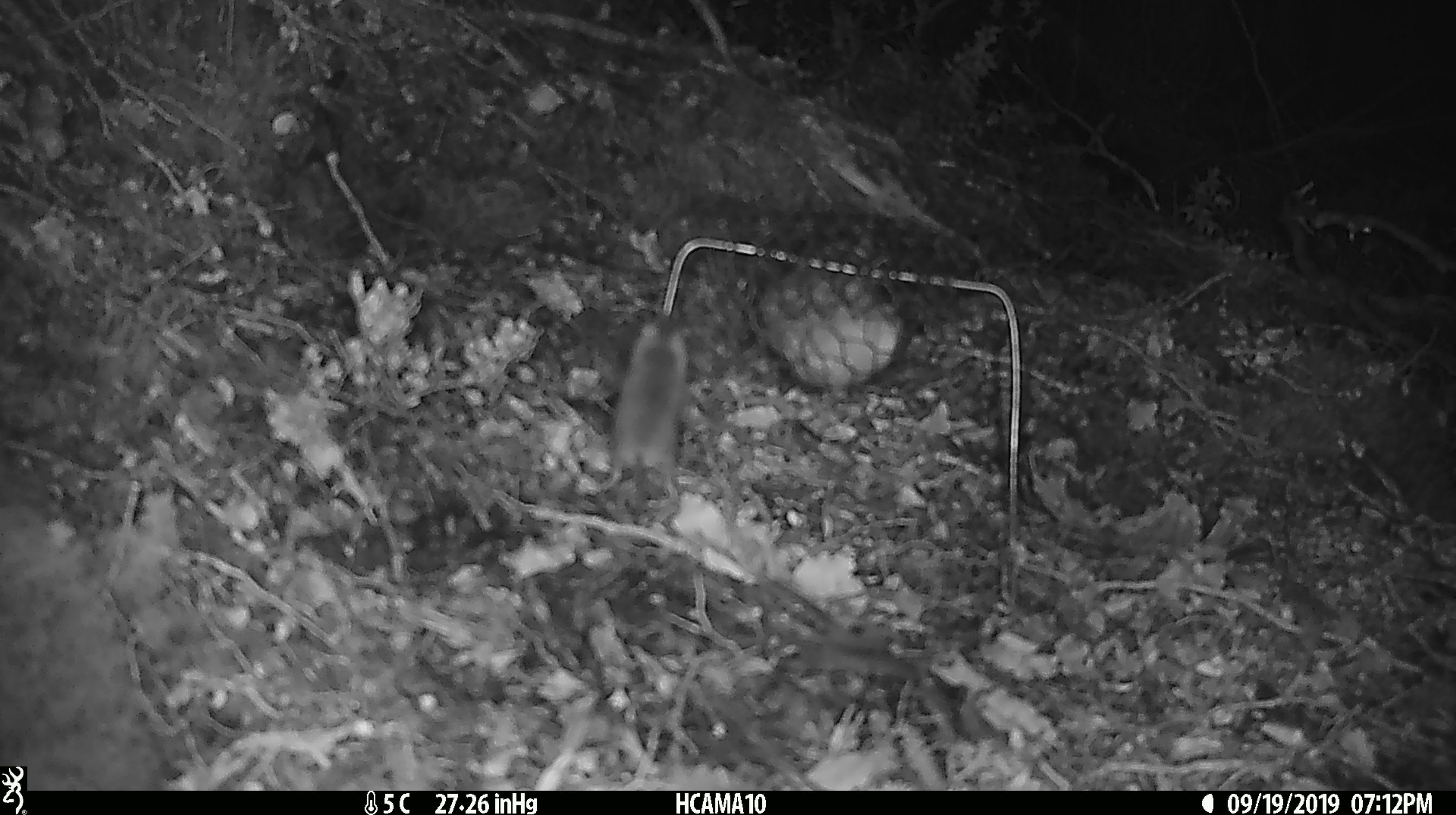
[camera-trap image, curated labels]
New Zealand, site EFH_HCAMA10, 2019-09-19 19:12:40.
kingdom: Animalia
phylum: Chordata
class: Mammalia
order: Rodentia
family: Muridae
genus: Mus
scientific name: Mus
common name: mouse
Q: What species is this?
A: Mouse (Mus).